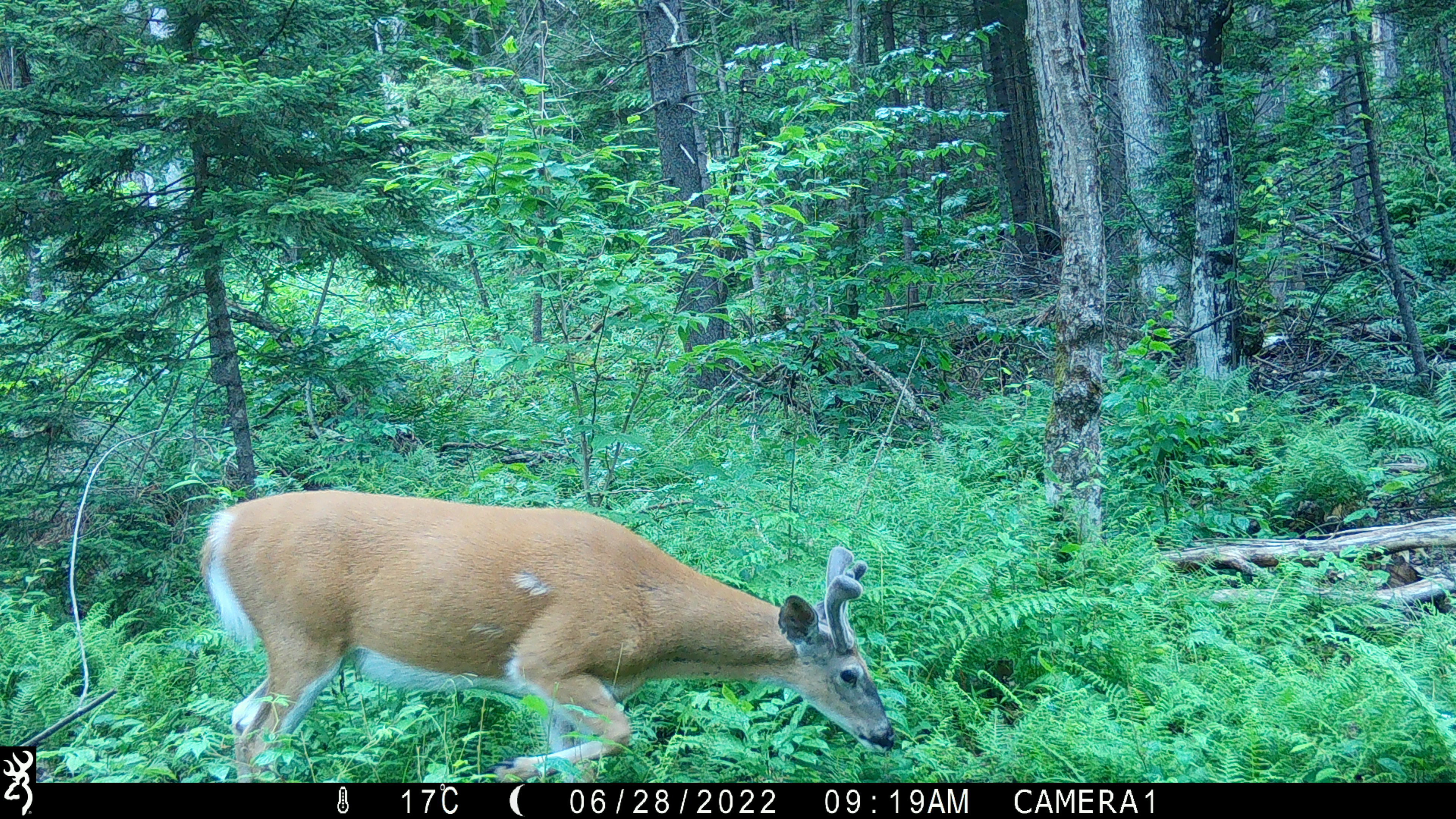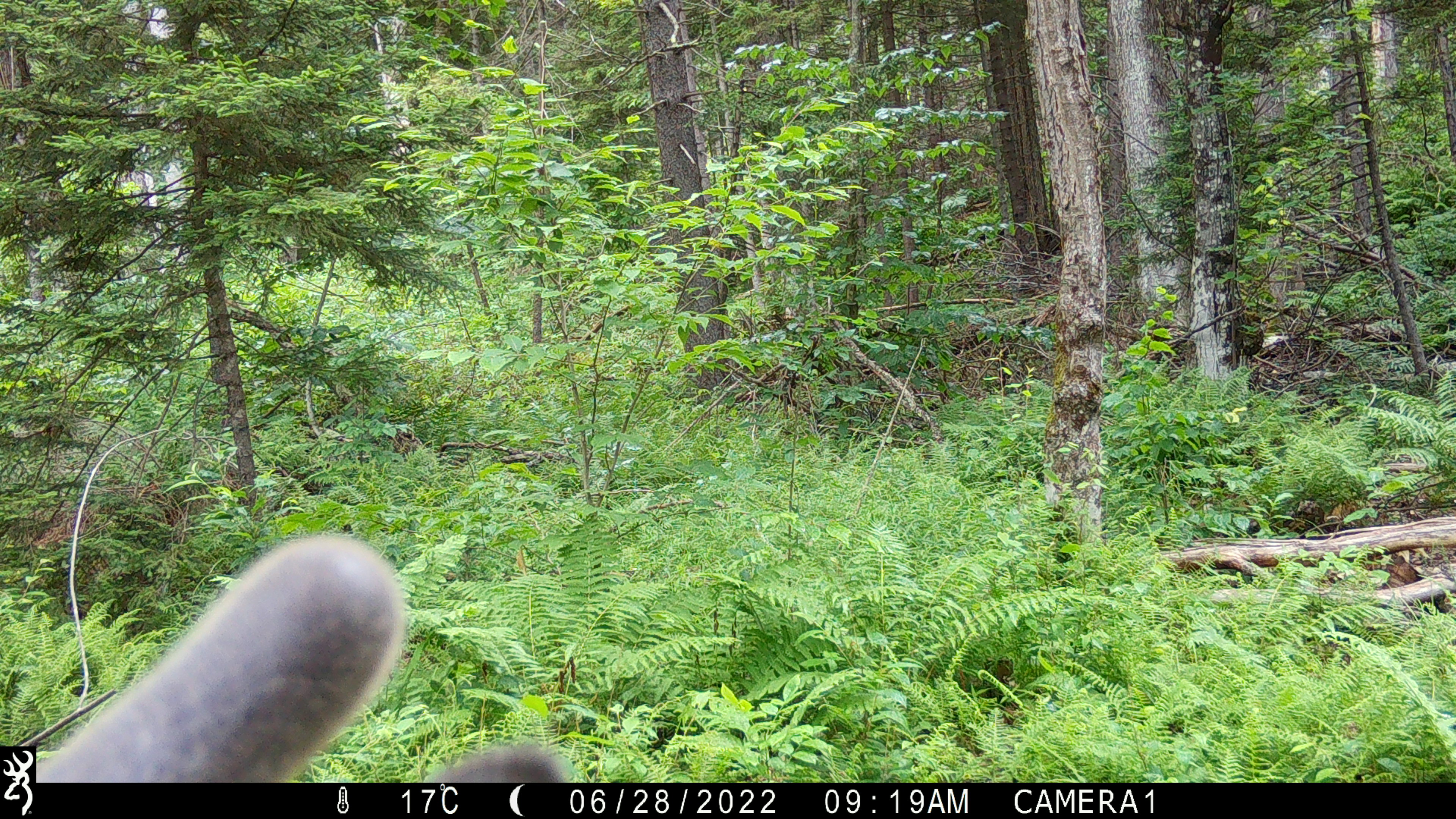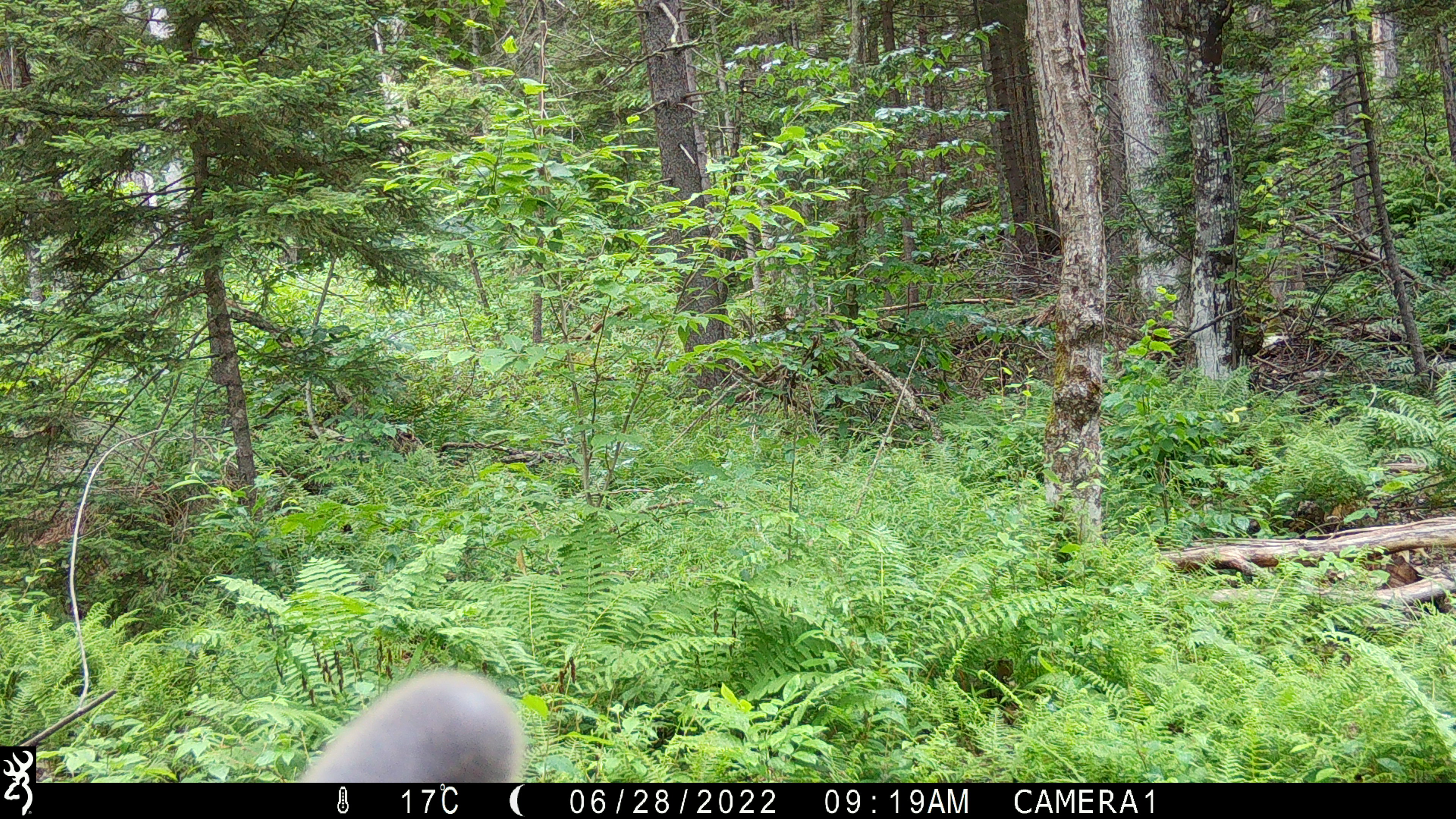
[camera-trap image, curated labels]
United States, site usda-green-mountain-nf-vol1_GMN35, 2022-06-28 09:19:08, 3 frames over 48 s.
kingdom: Animalia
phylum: Chordata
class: Mammalia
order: Artiodactyla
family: Cervidae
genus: Odocoileus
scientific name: Odocoileus virginianus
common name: white-tailed deer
White-tailed deer (Odocoileus virginianus).